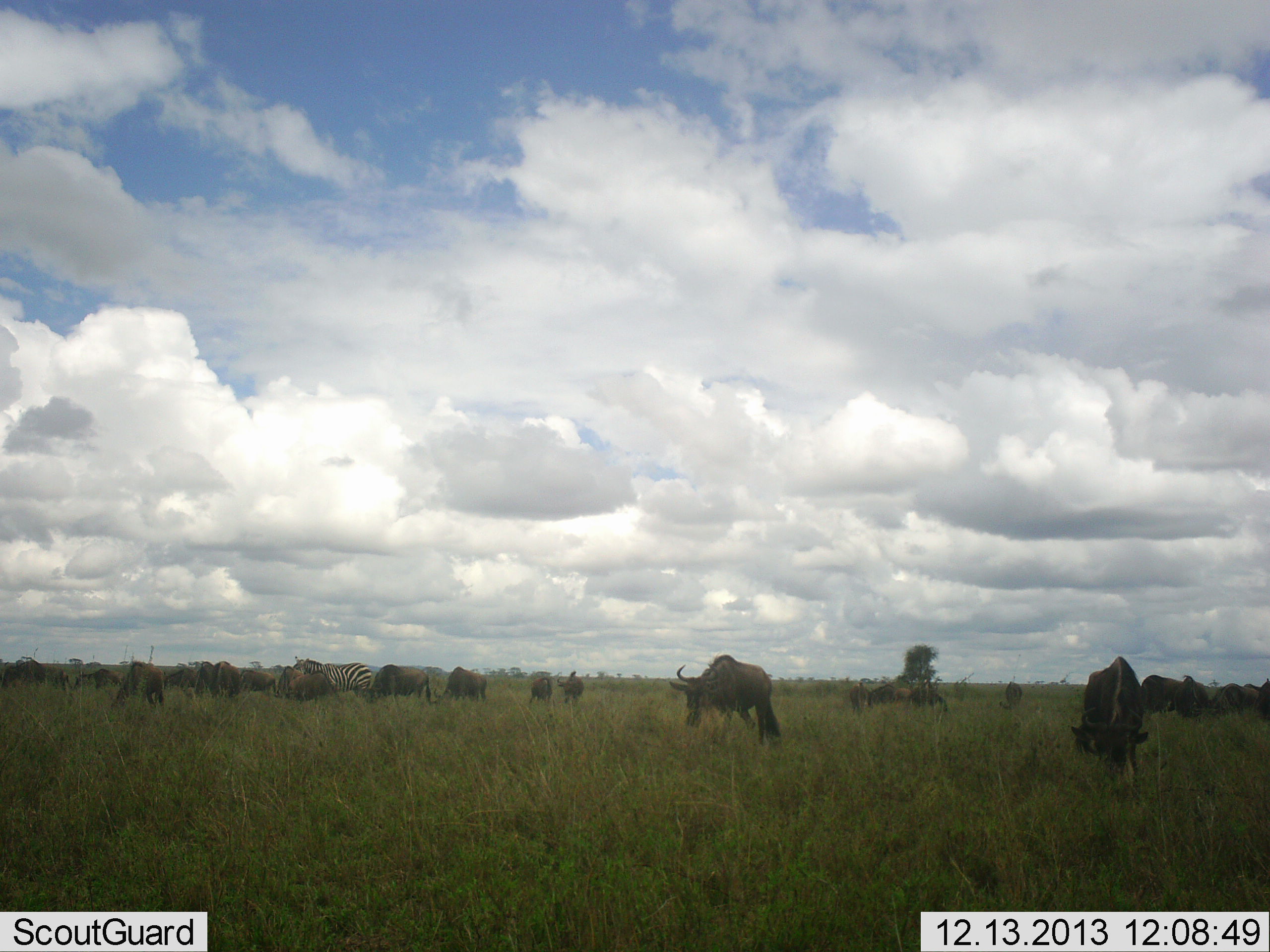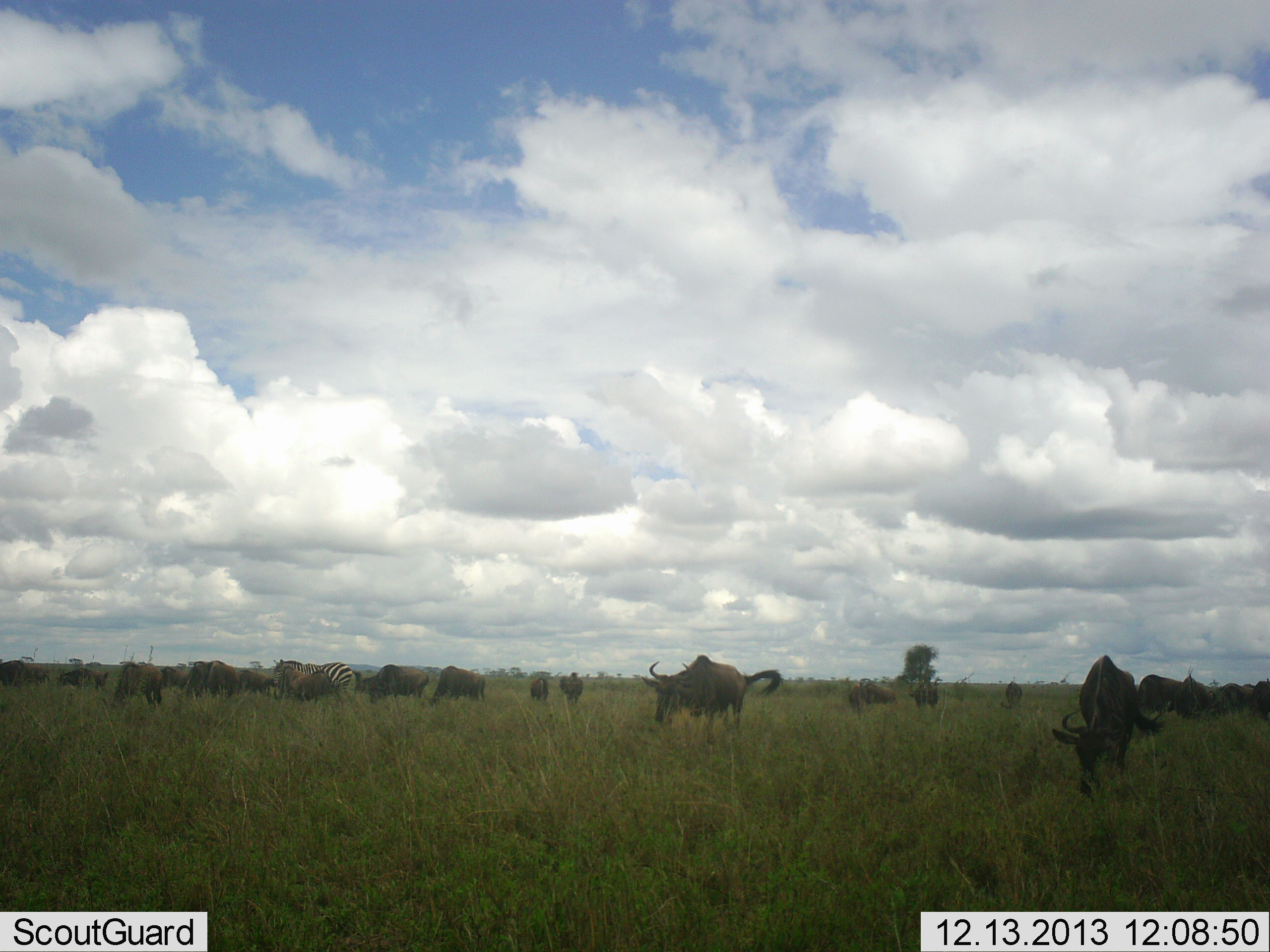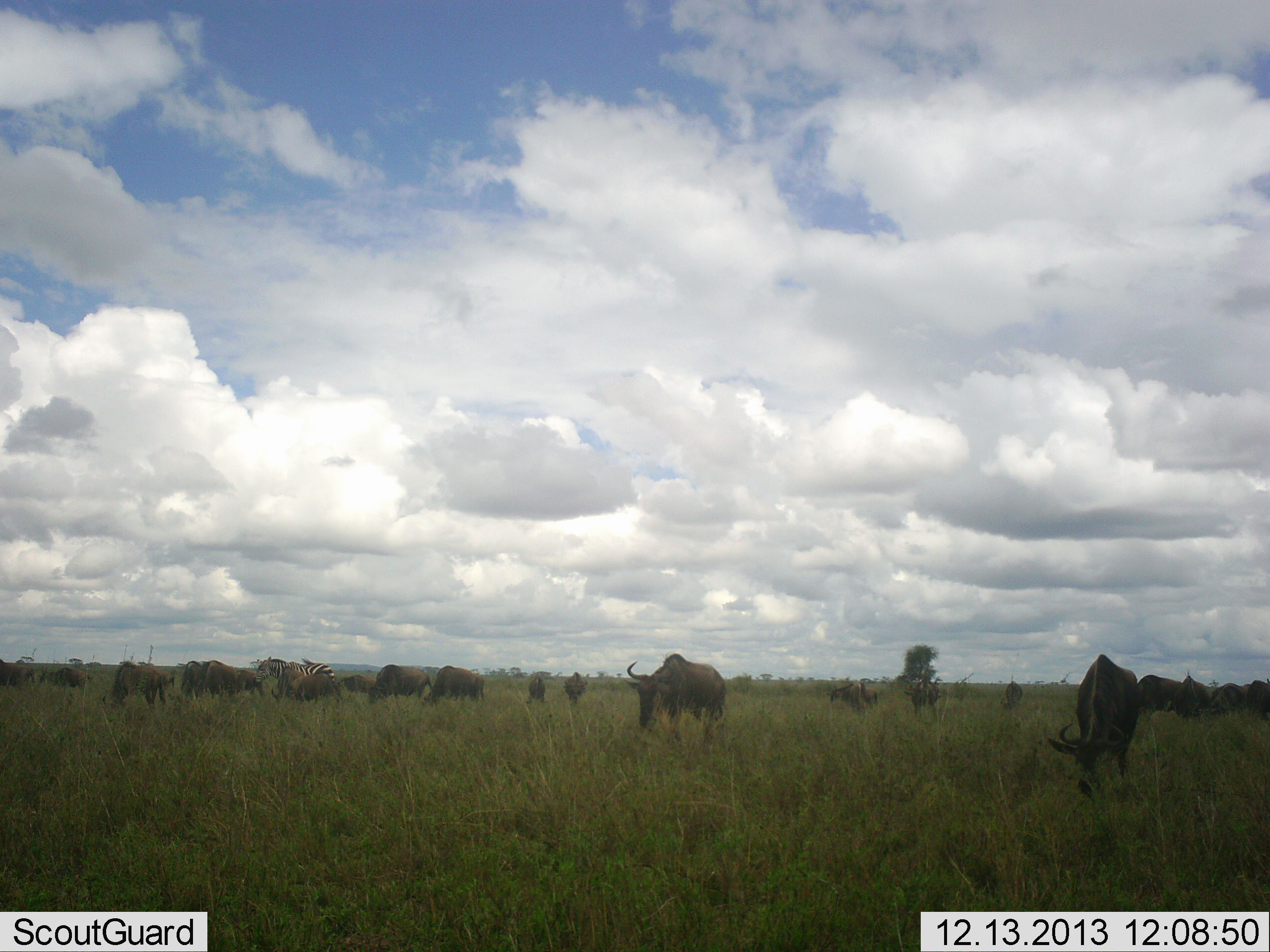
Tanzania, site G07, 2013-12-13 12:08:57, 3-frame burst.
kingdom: Animalia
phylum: Chordata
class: Mammalia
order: Artiodactyla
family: Bovidae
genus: Connochaetes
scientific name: Connochaetes taurinus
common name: blue wildebeest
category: wildebeest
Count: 11-50.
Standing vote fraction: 38%.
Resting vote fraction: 0%.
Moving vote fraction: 62%.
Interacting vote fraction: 0%.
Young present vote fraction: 0%.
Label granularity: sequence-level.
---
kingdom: Animalia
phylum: Chordata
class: Mammalia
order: Perissodactyla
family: Equidae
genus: Equus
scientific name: Equus quagga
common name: plains zebra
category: zebra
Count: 1.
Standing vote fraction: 30%.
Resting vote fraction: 0%.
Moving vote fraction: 70%.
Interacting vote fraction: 0%.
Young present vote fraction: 0%.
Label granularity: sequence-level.